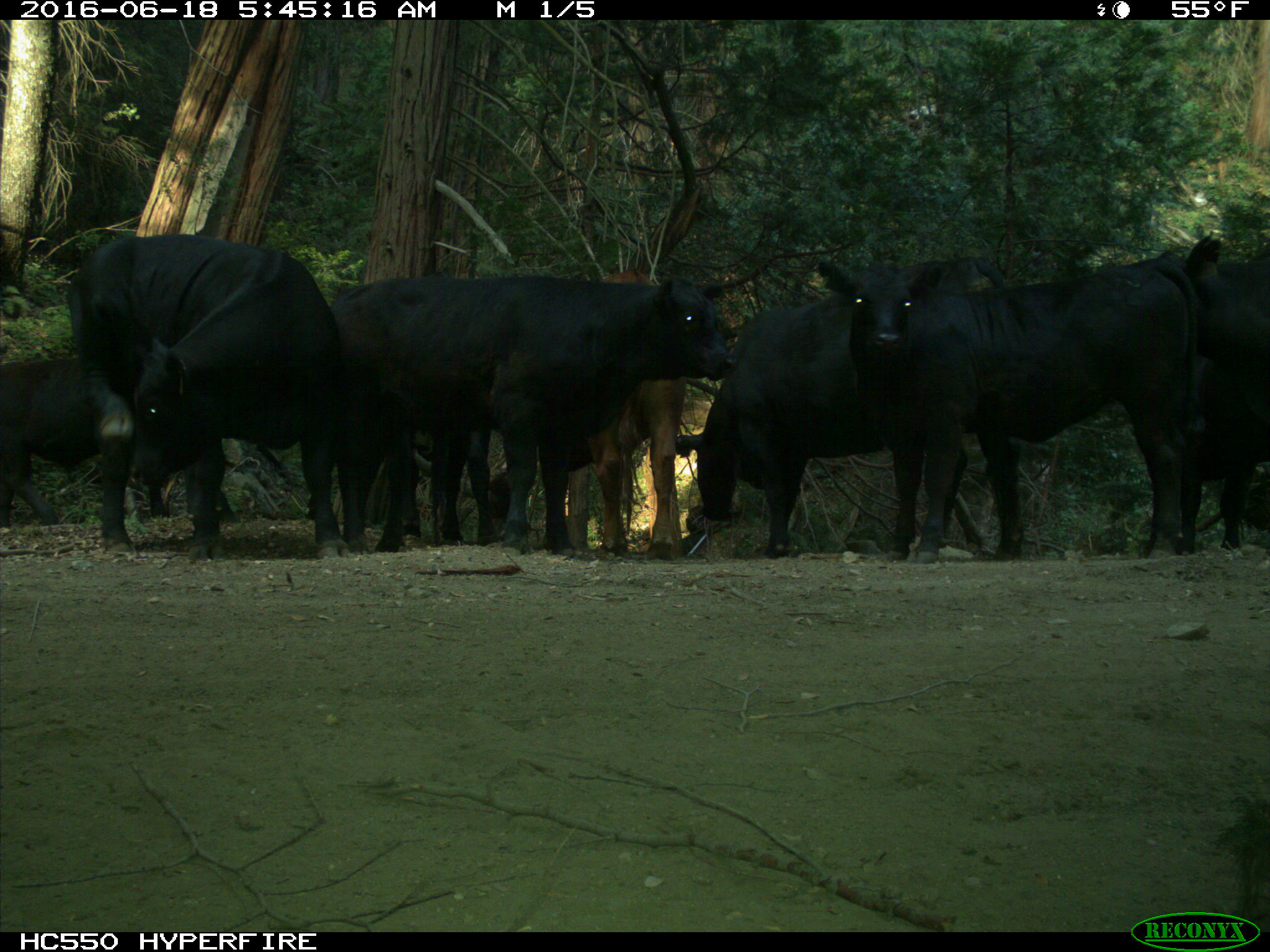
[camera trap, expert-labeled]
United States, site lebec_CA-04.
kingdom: Animalia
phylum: Chordata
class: Mammalia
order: Artiodactyla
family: Bovidae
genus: Bos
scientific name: Bos taurus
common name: domestic cow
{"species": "Bos taurus (domestic cow)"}